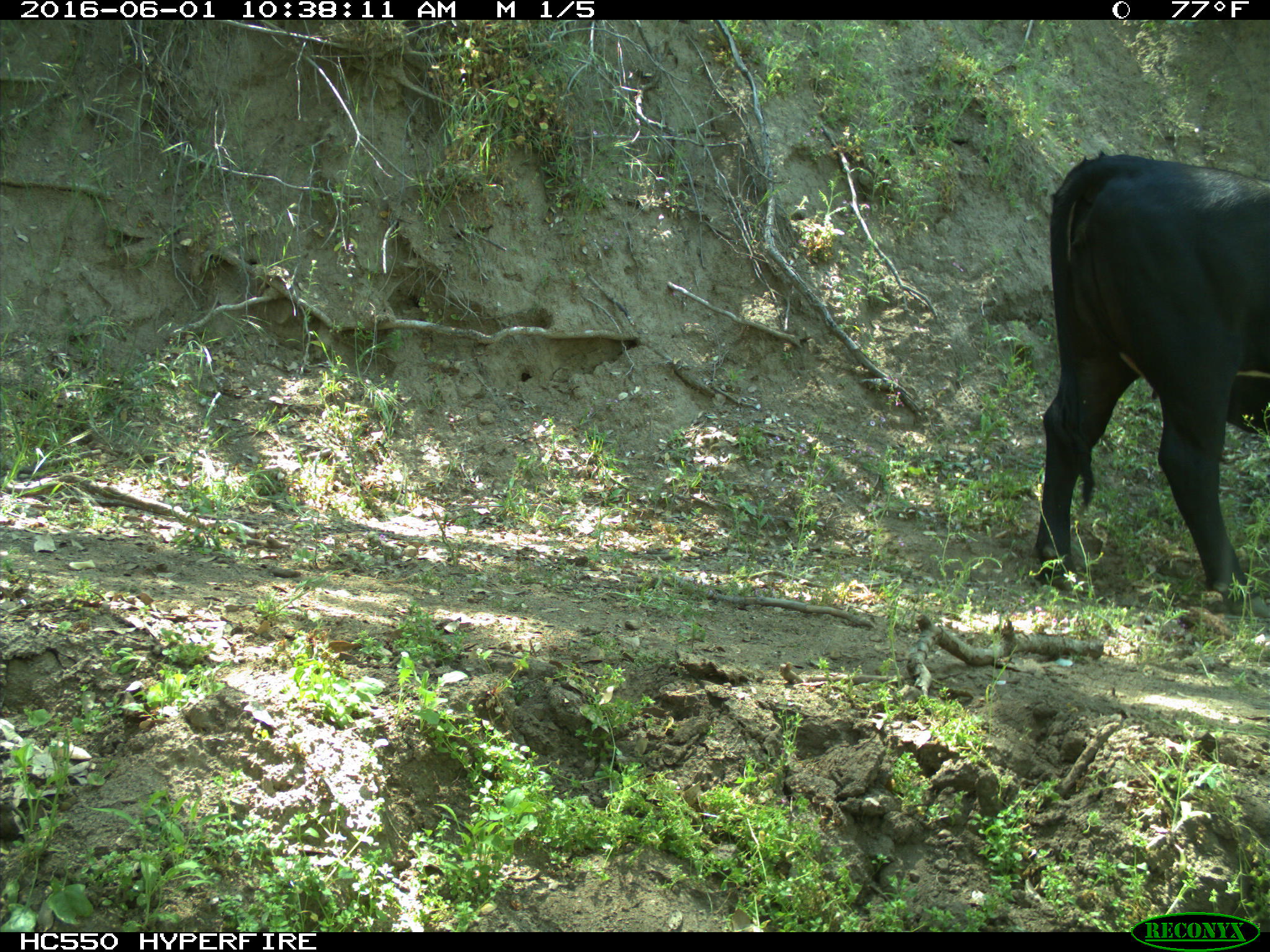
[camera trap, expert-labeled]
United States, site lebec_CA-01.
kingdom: Animalia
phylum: Chordata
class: Mammalia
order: Artiodactyla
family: Bovidae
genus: Bos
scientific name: Bos taurus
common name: domestic cow